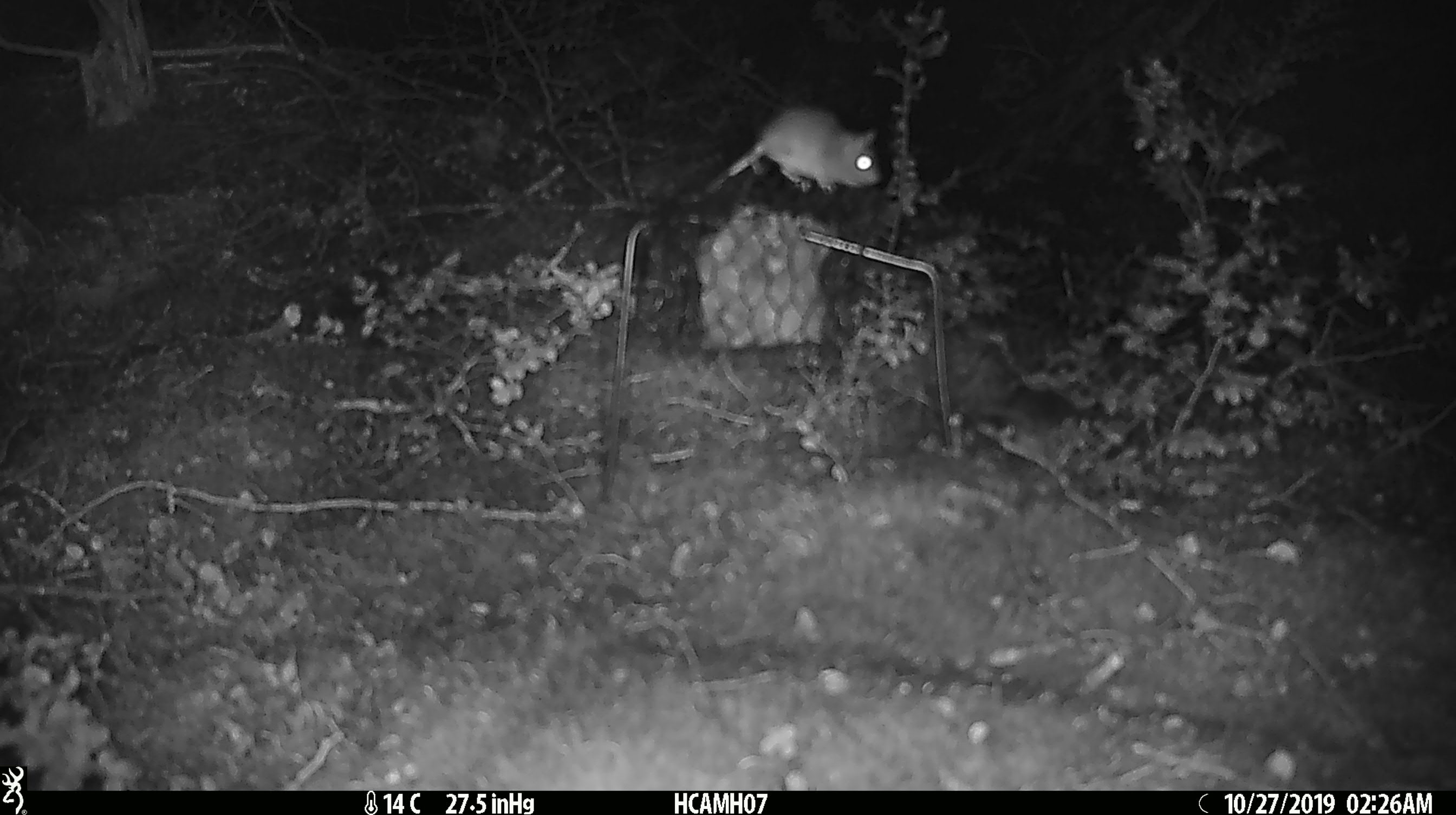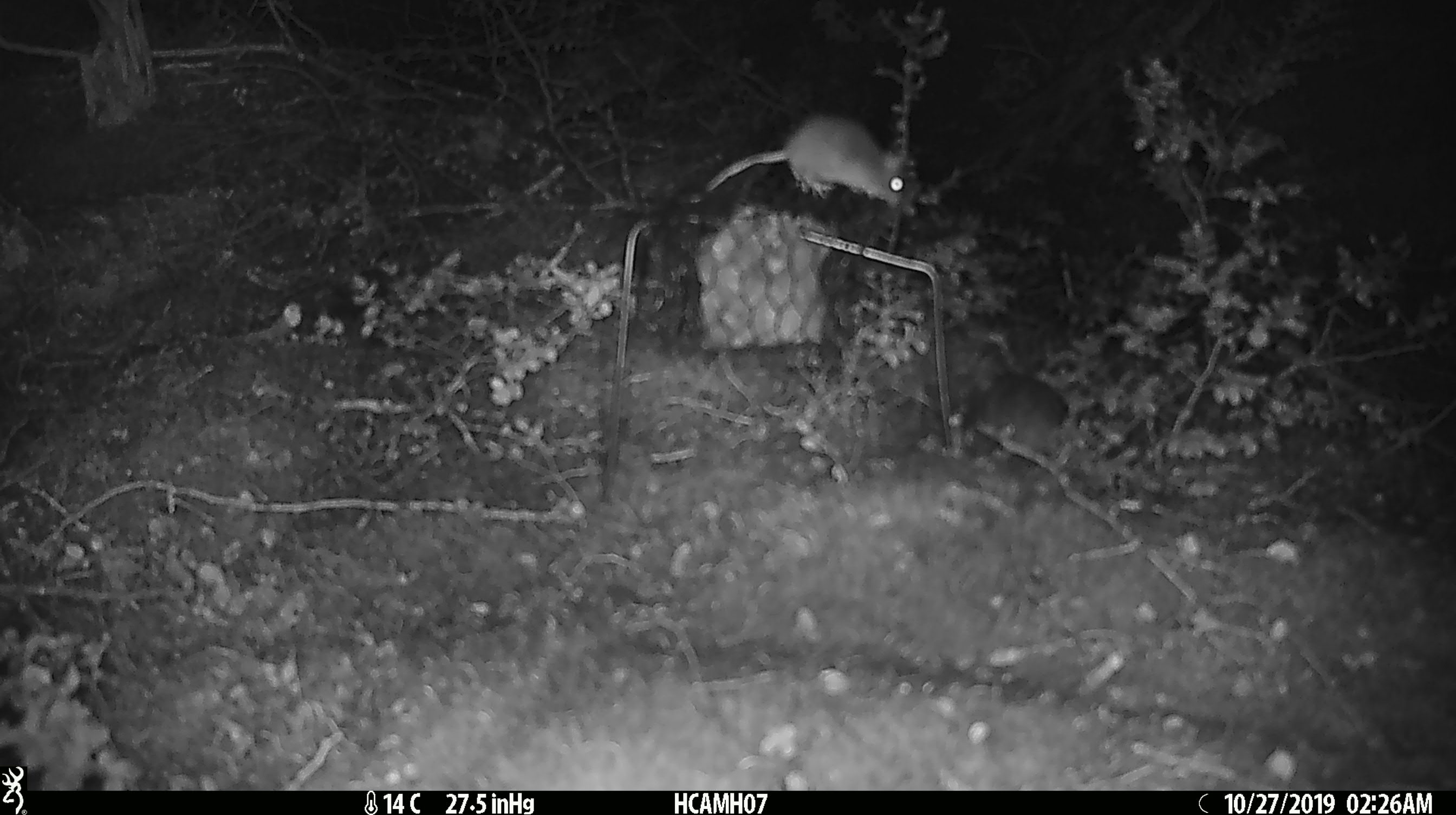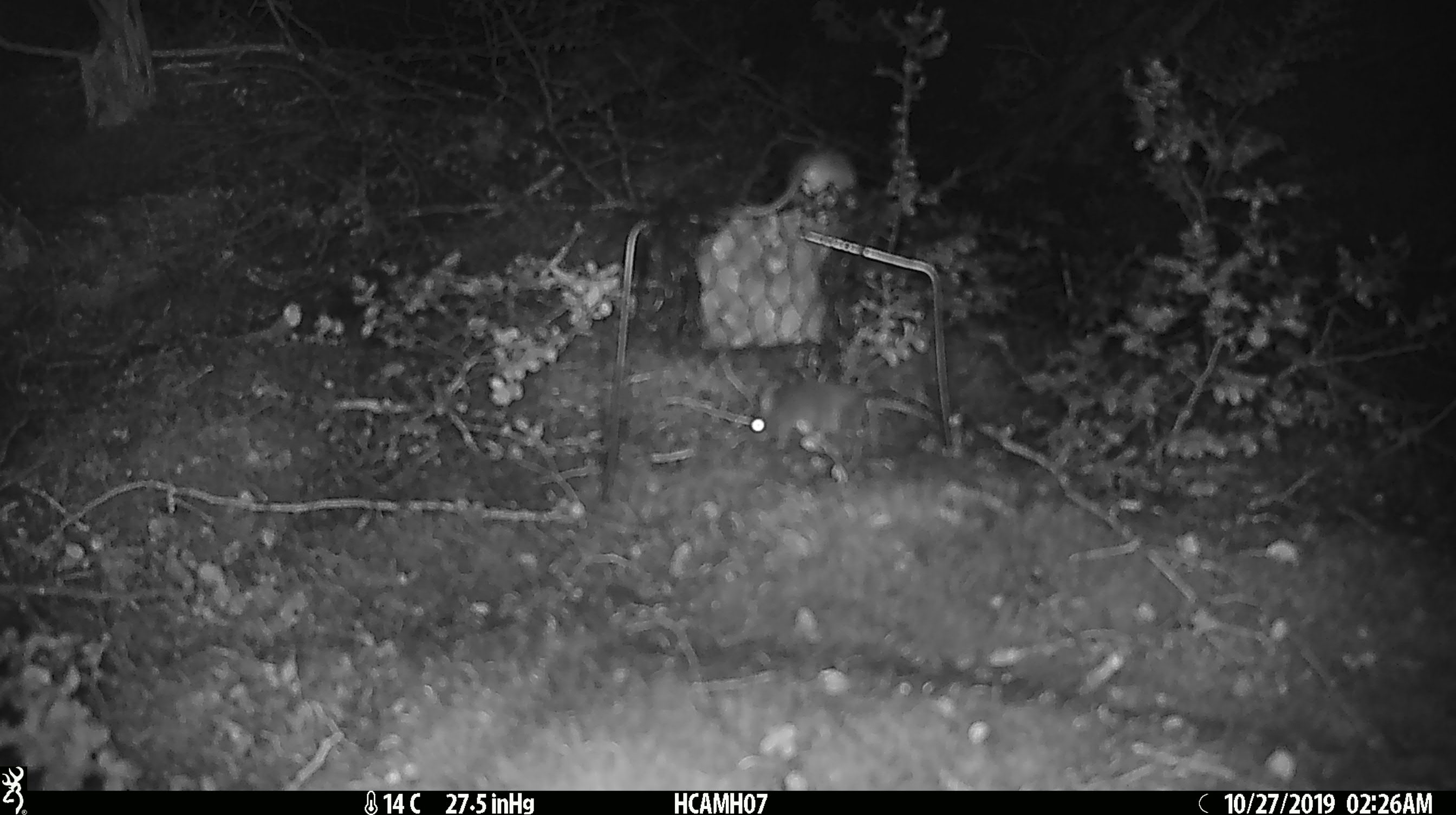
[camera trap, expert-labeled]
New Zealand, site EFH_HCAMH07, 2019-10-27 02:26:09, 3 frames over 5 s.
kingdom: Animalia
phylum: Chordata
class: Mammalia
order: Rodentia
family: Muridae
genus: Mus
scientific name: Mus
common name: mouse